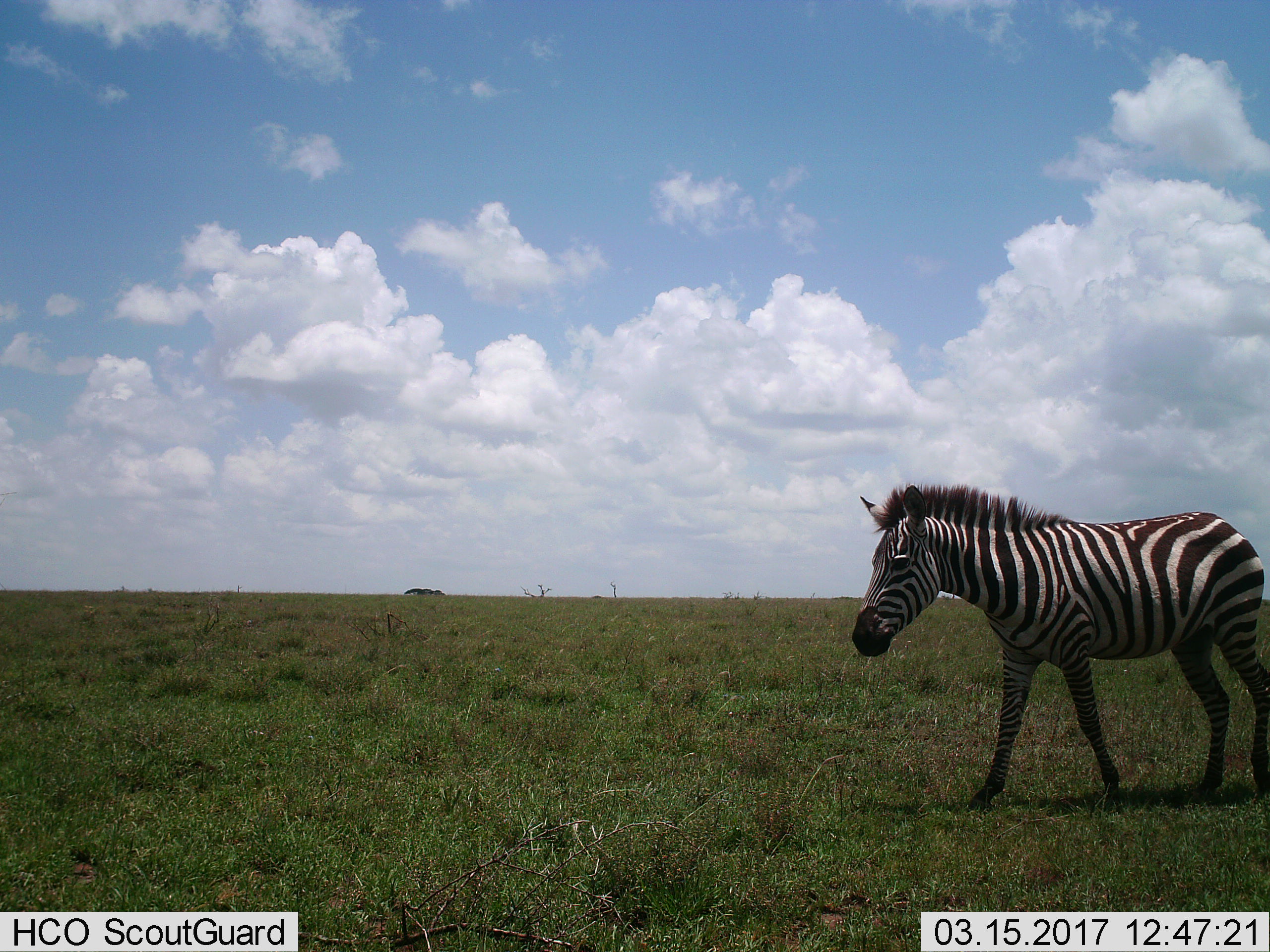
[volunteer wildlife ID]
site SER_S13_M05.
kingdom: Animalia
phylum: Chordata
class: Mammalia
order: Perissodactyla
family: Equidae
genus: Equus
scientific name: Equus quagga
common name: plains zebra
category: zebraplains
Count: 1.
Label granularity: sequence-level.